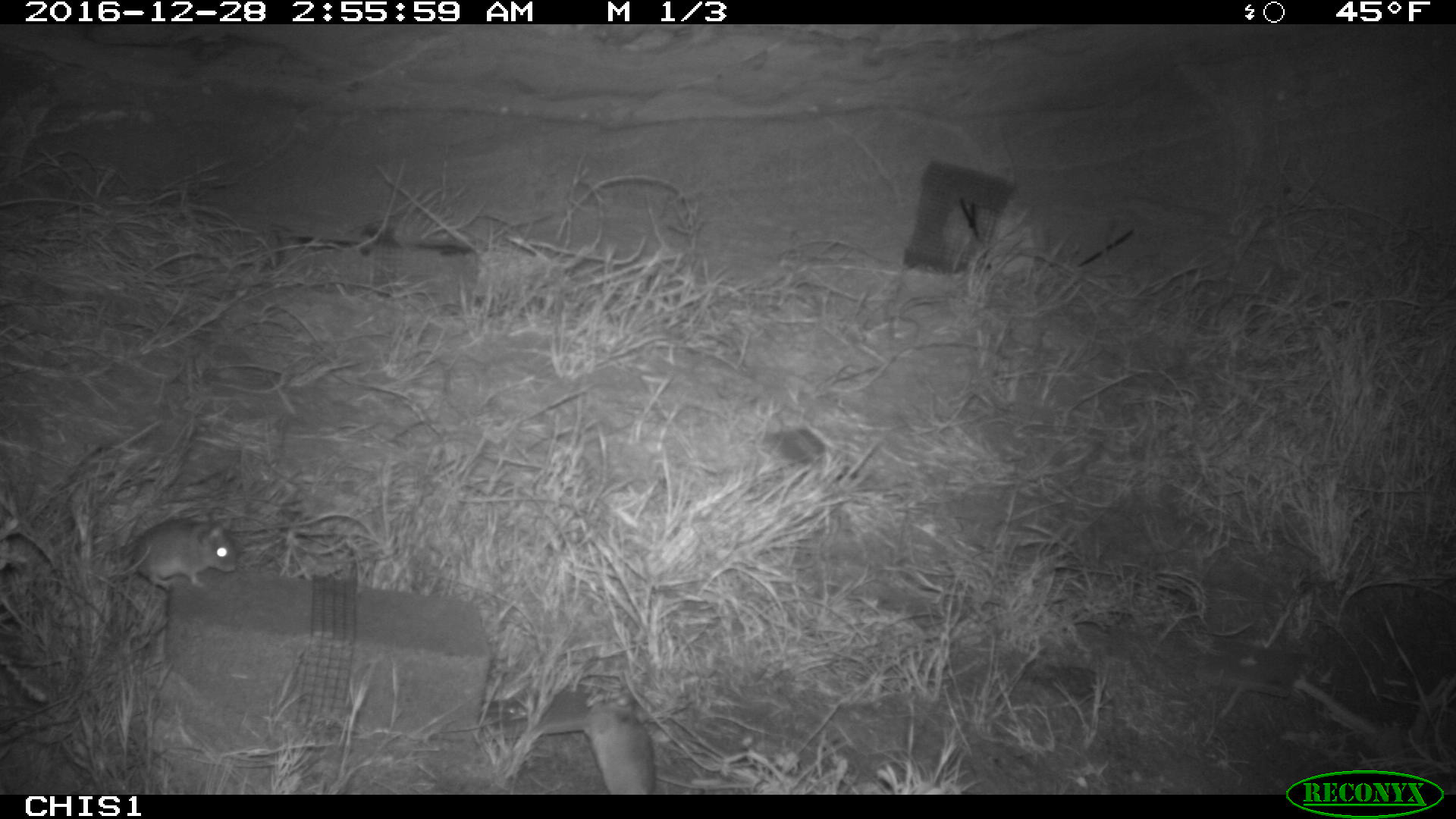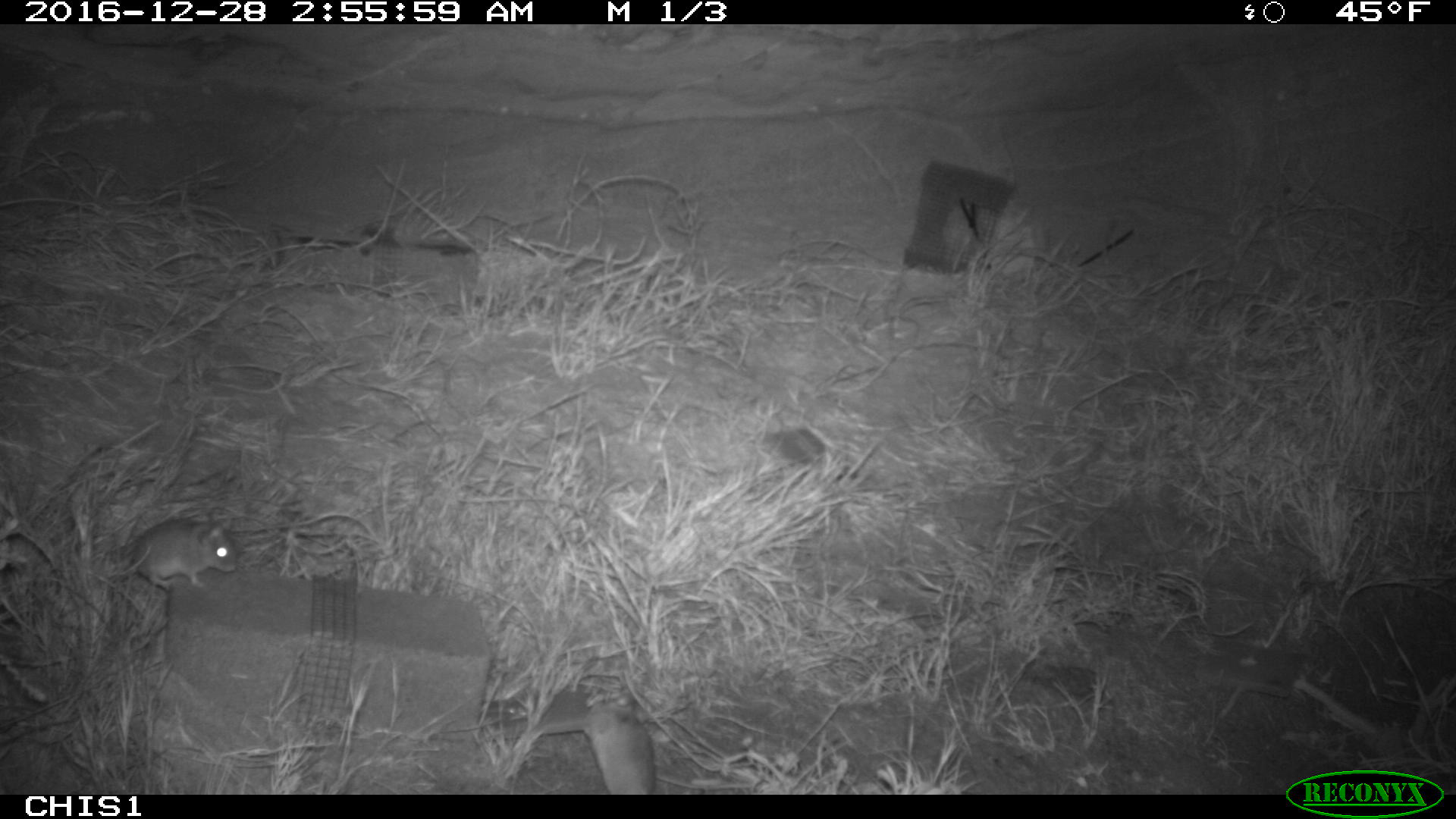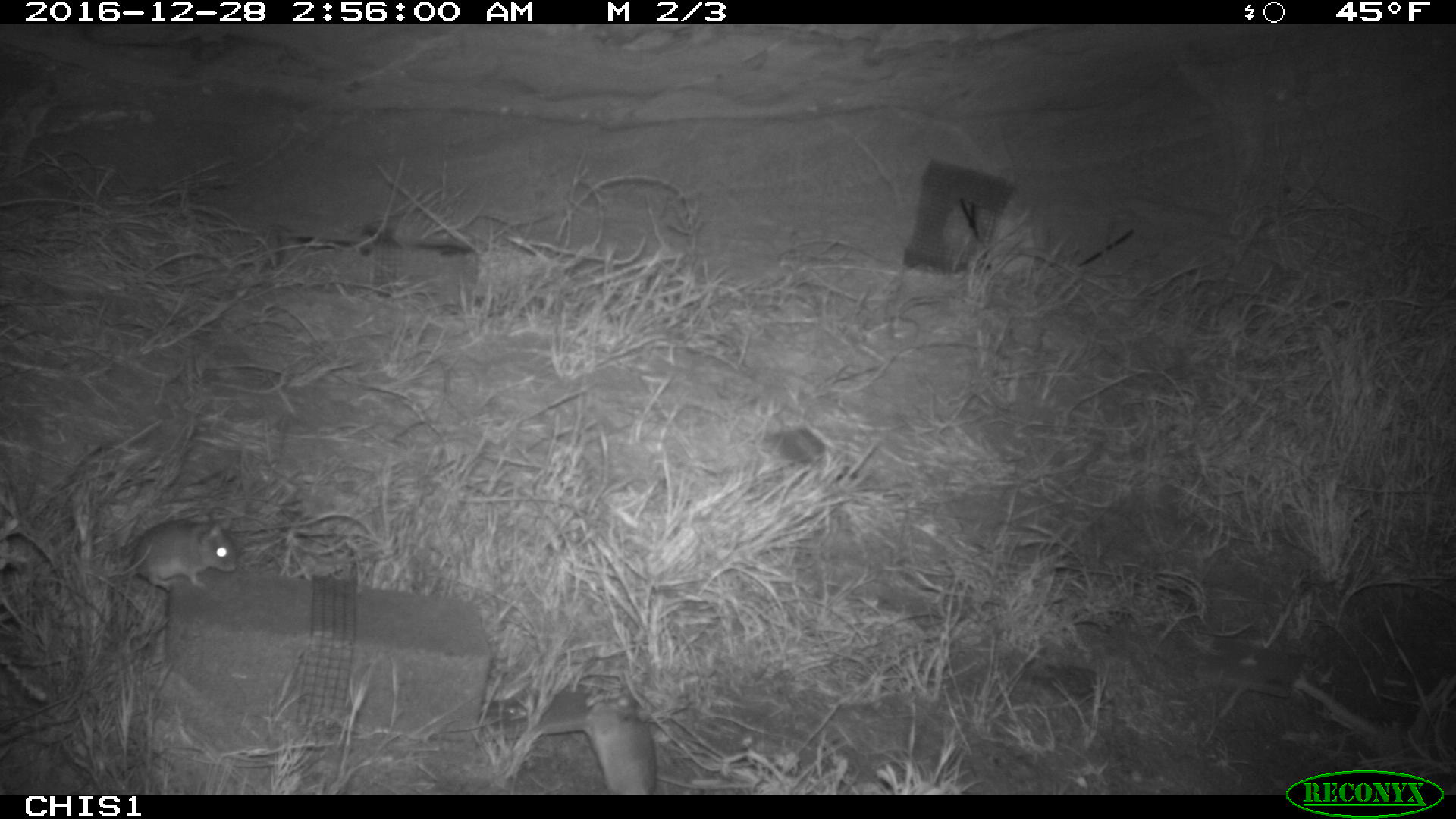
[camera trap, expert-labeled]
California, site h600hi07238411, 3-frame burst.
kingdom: Animalia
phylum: Chordata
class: Mammalia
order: Rodentia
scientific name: Rodentia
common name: rodent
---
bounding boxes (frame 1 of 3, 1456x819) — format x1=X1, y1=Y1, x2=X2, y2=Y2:
rodent: x1=106, y1=516, x2=237, y2=591; x1=582, y1=693, x2=656, y2=795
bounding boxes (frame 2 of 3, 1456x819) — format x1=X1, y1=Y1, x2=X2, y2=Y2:
rodent: x1=129, y1=508, x2=237, y2=589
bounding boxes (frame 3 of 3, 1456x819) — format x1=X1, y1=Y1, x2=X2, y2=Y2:
rodent: x1=118, y1=518, x2=237, y2=591; x1=585, y1=695, x2=656, y2=794